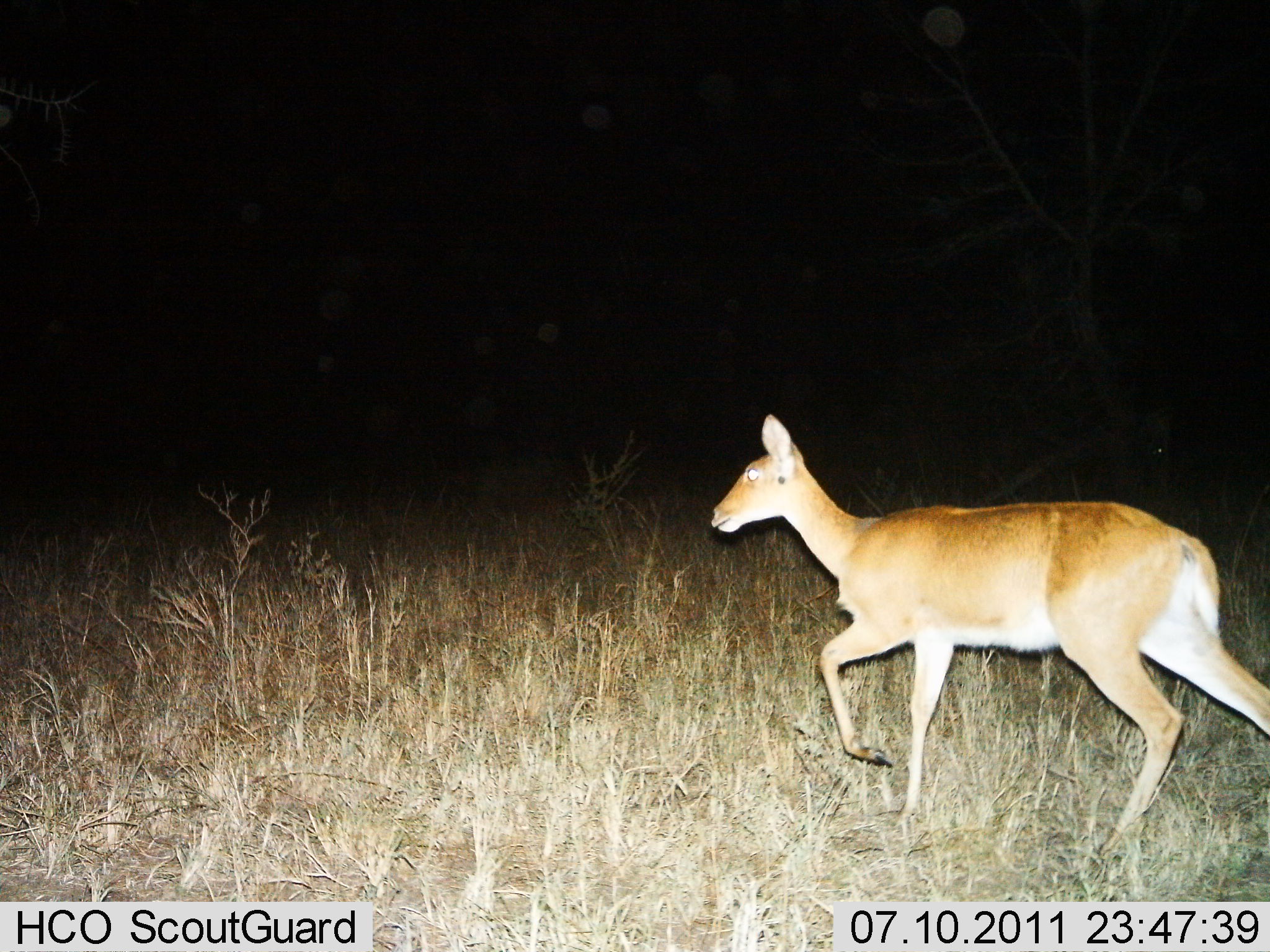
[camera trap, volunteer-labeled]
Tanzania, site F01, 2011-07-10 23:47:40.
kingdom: Animalia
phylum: Chordata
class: Mammalia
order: Artiodactyla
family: Bovidae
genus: Redunca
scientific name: Redunca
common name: reedbuck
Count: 1.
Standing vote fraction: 0%.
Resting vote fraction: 0%.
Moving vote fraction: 100%.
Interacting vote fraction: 0%.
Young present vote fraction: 0%.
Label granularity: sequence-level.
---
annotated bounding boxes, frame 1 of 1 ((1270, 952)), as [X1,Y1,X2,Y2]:
animal: [707,413,1270,866]